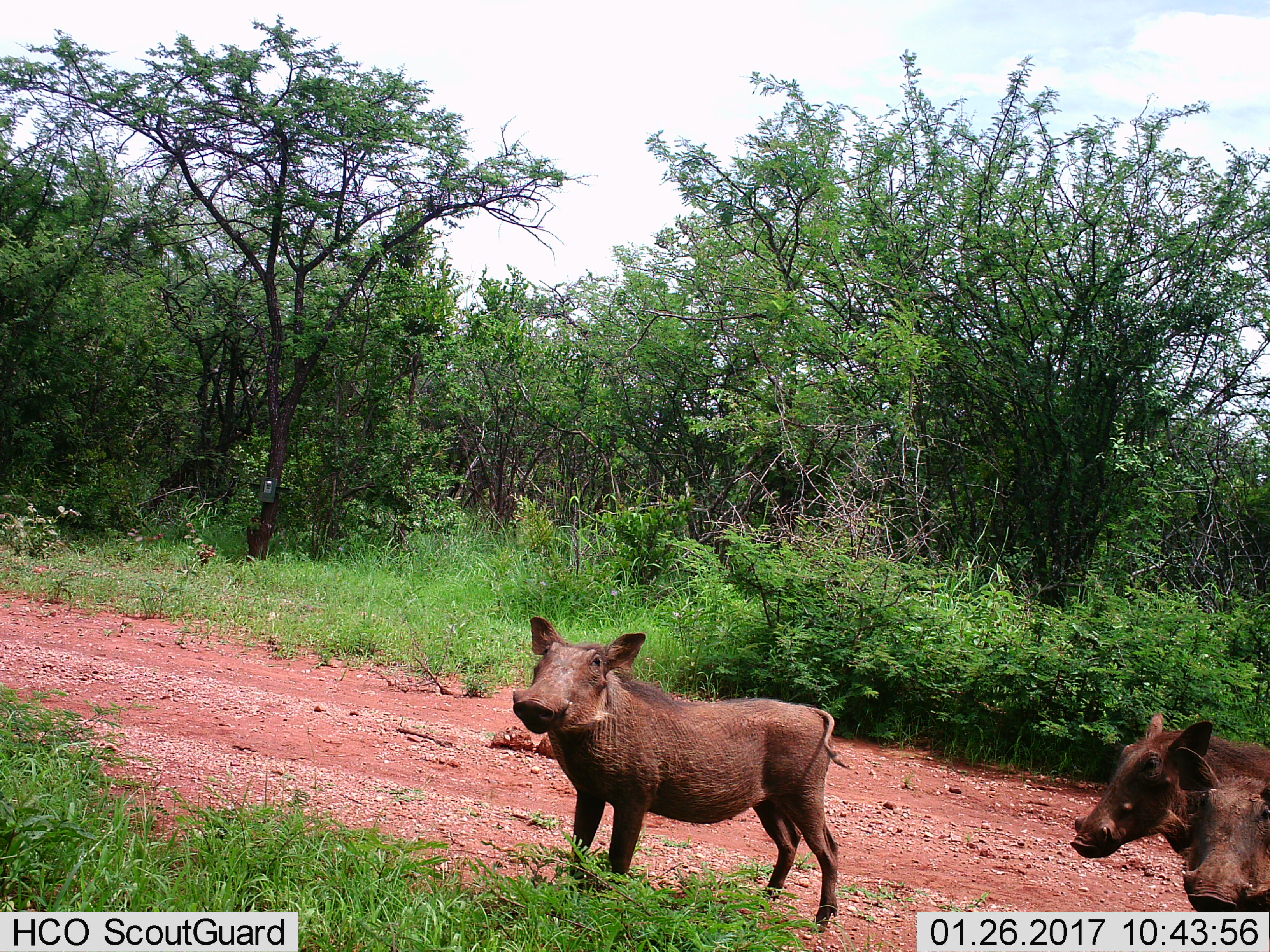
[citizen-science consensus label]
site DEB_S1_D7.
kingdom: Animalia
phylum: Chordata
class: Mammalia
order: Artiodactyla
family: Suidae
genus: Phacochoerus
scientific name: Phacochoerus africanus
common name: warthog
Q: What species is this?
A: Warthog (Phacochoerus africanus).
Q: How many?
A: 3.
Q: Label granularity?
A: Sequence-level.